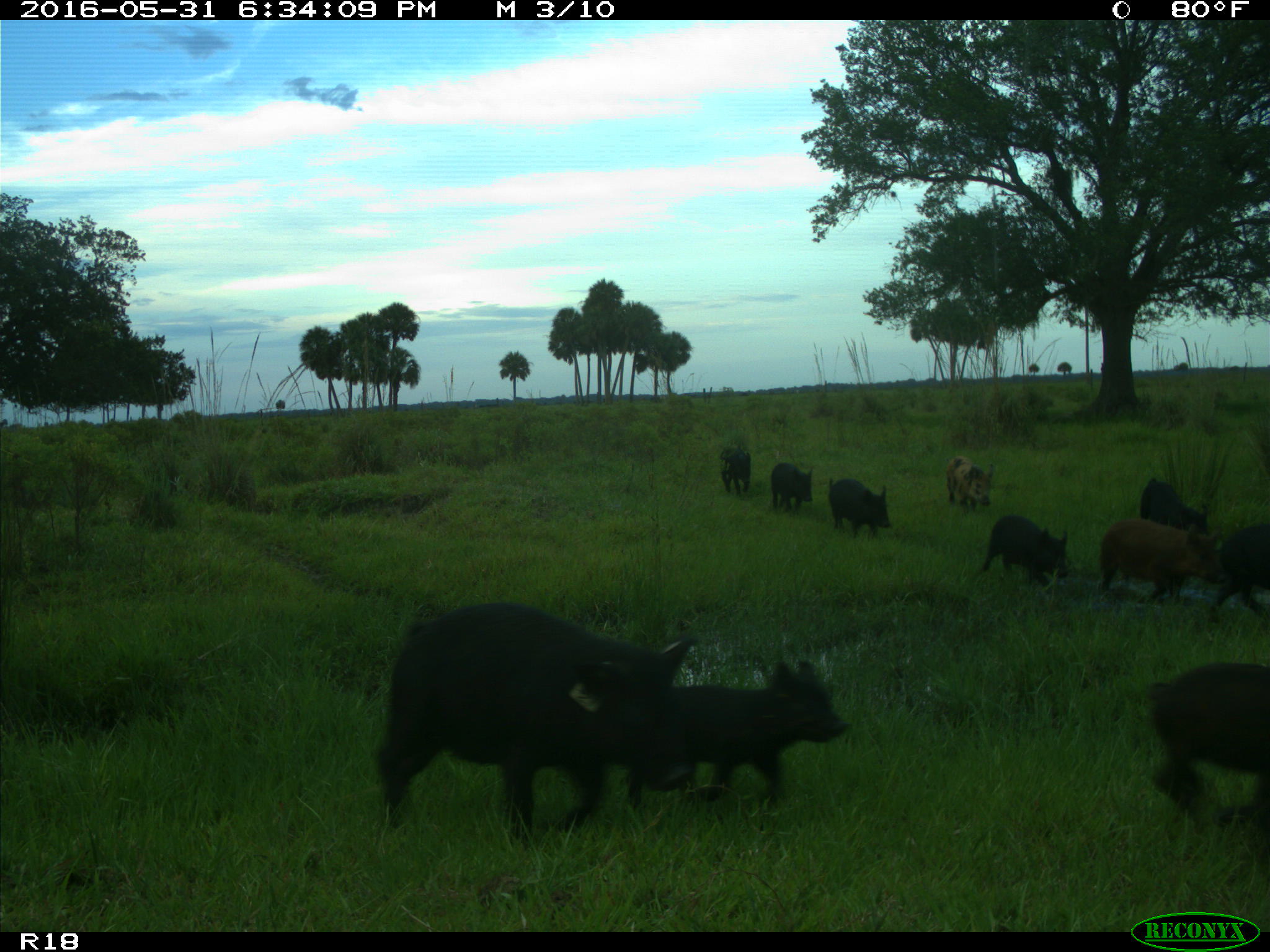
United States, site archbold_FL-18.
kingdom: Animalia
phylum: Chordata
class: Mammalia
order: Artiodactyla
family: Suidae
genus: Sus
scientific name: Sus scrofa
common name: wild boar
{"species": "Sus scrofa (wild boar)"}